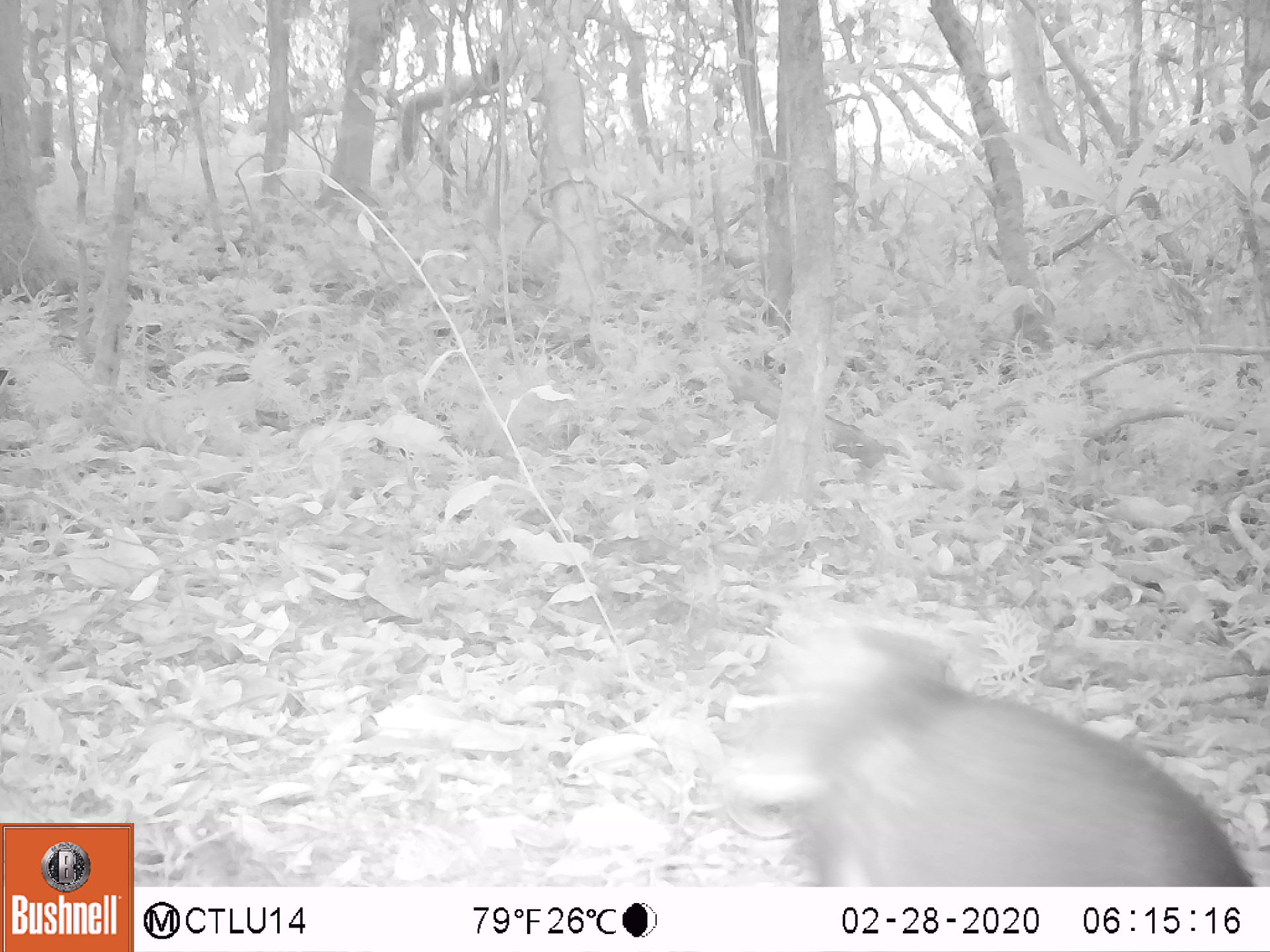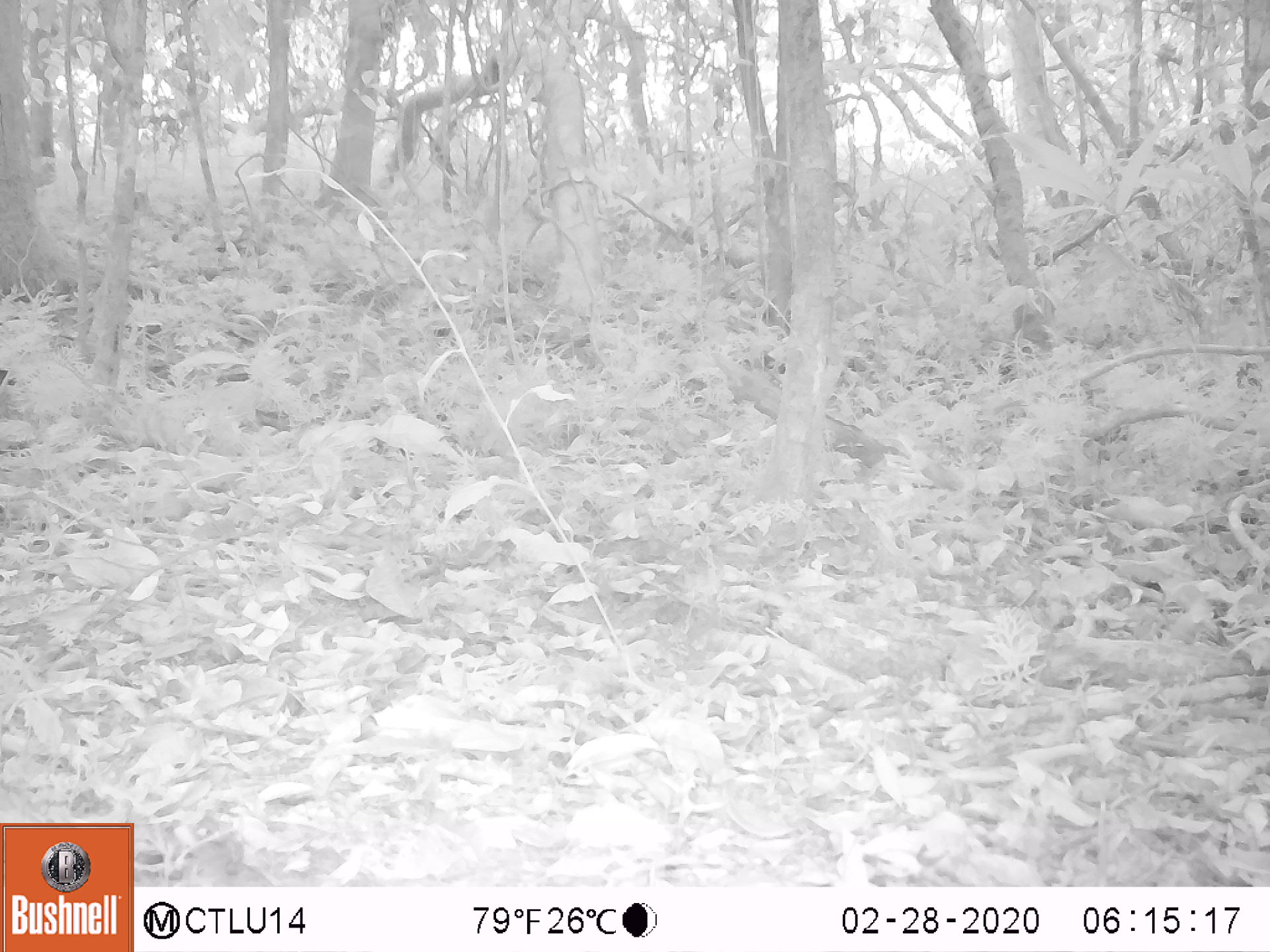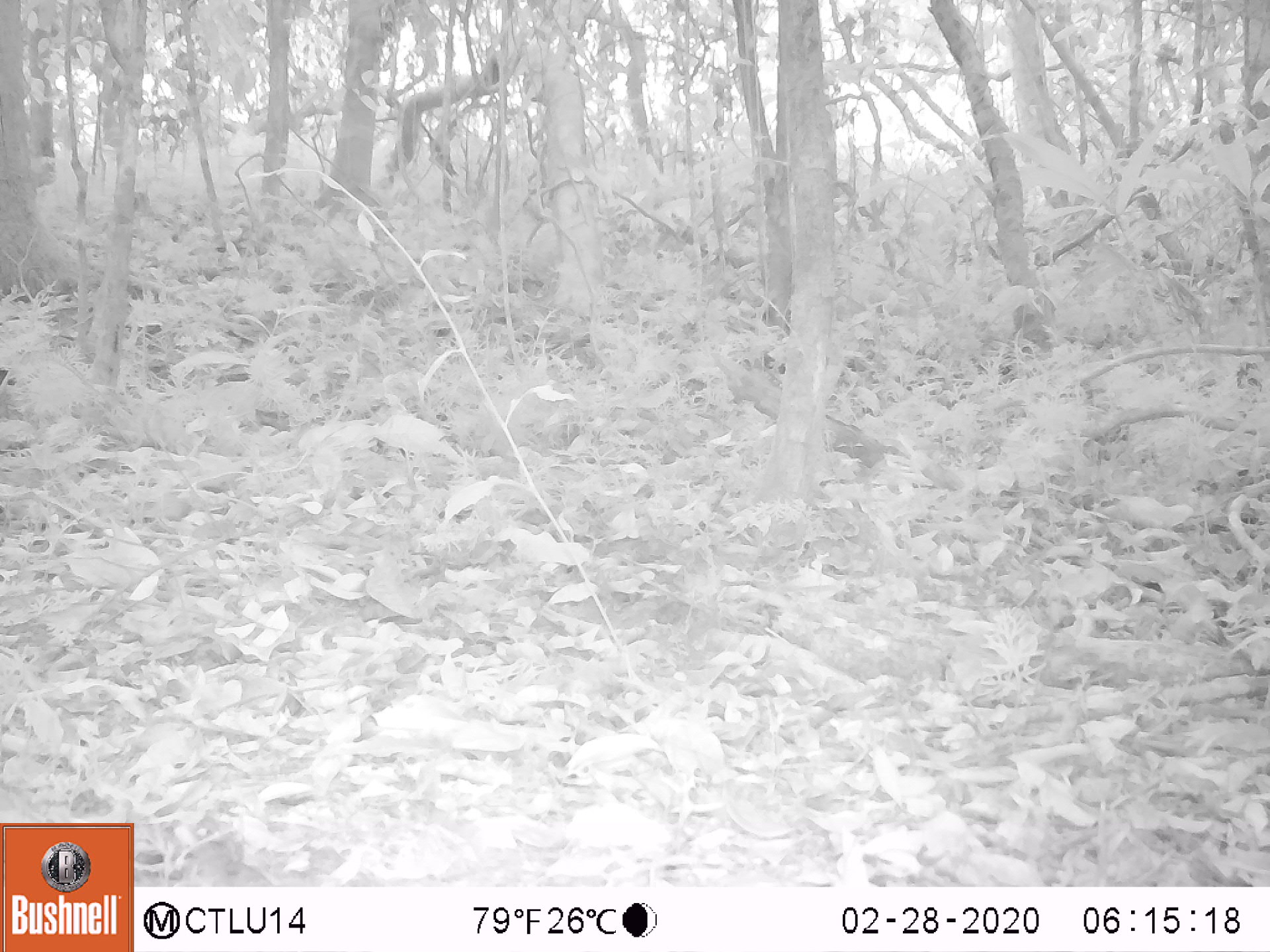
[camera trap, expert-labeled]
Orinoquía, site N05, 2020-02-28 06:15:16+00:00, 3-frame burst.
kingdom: Animalia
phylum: Chordata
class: Mammalia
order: Rodentia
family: Dasyproctidae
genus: Dasyprocta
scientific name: Dasyprocta fuliginosa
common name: black agouti